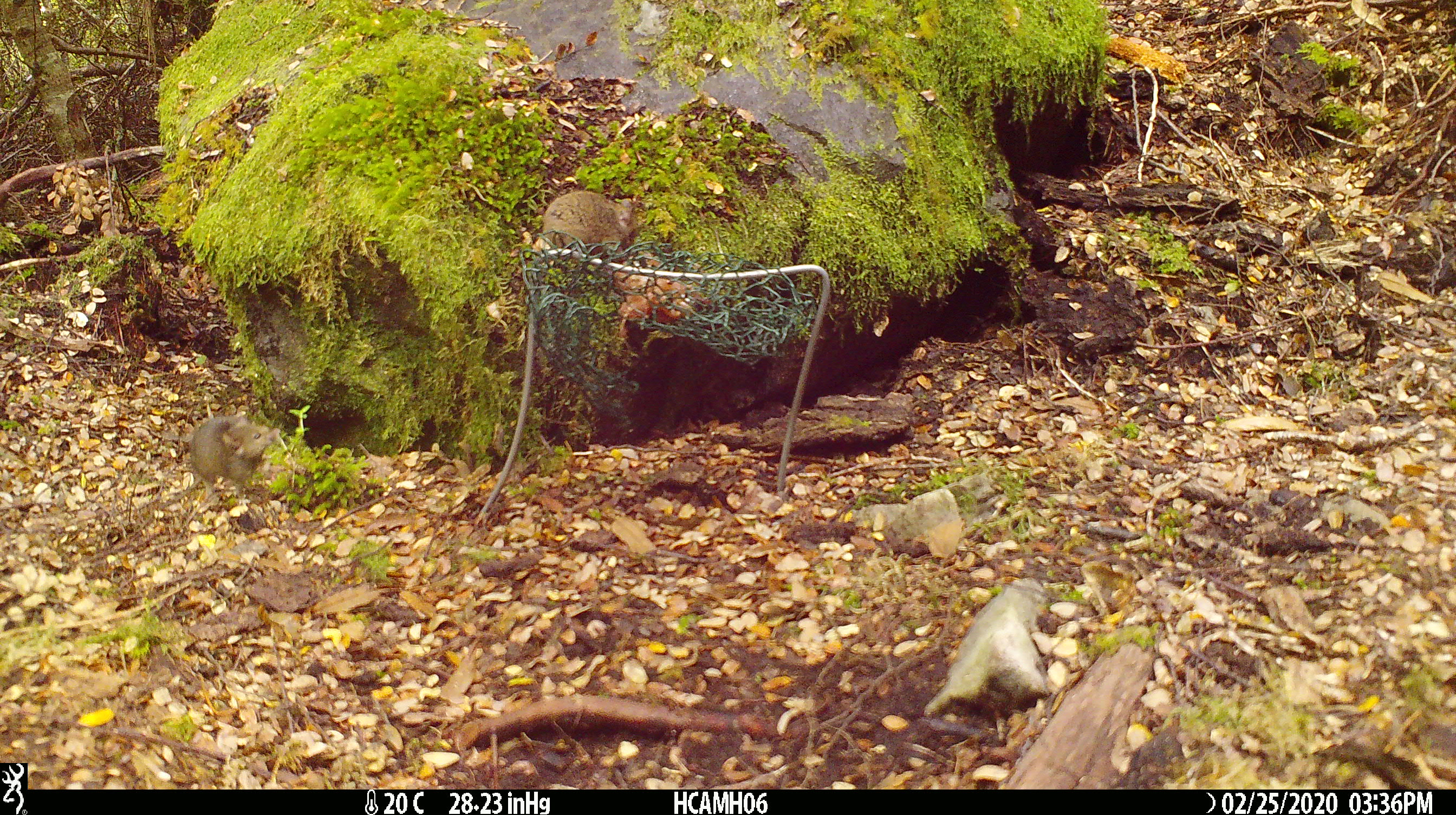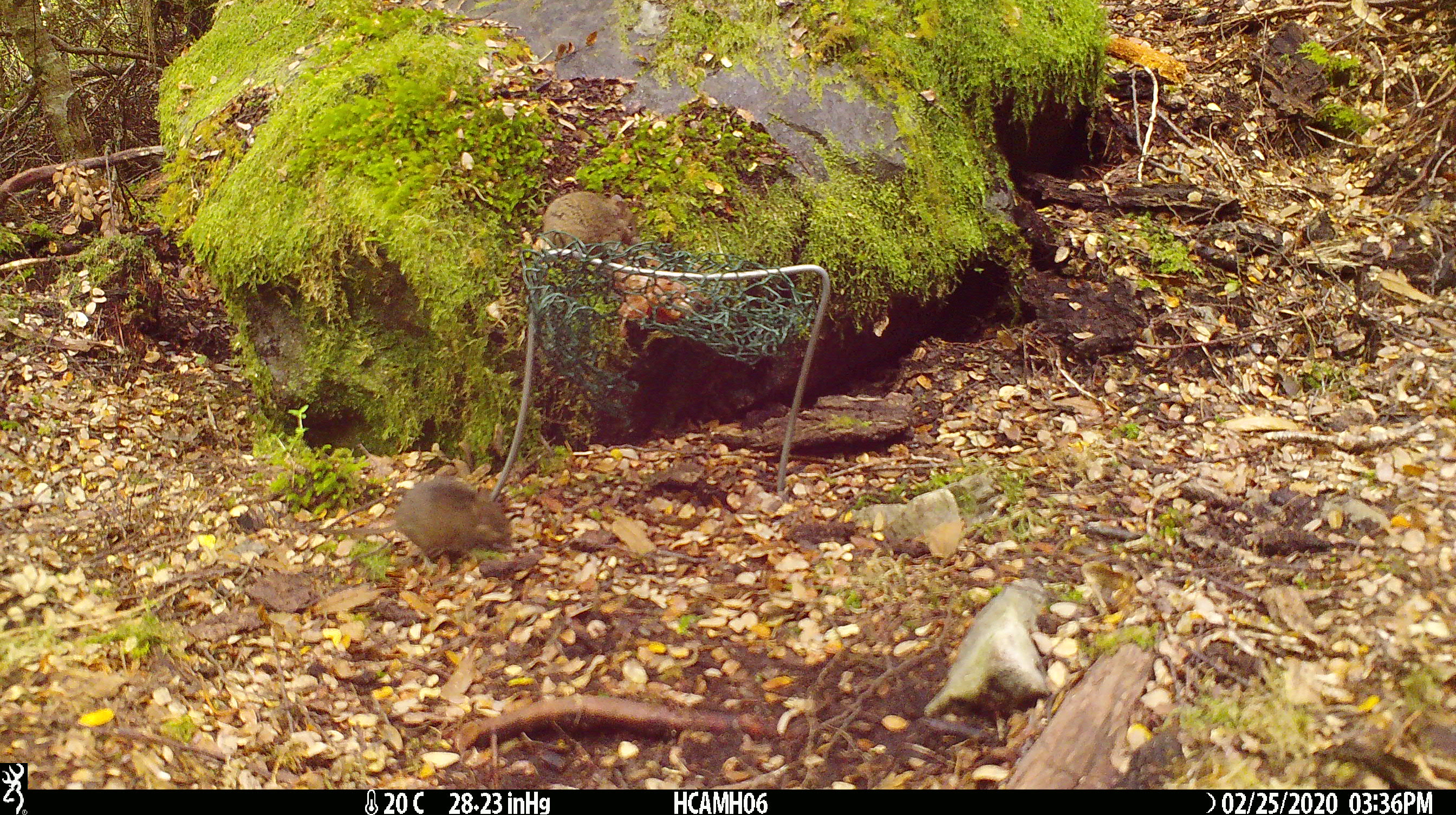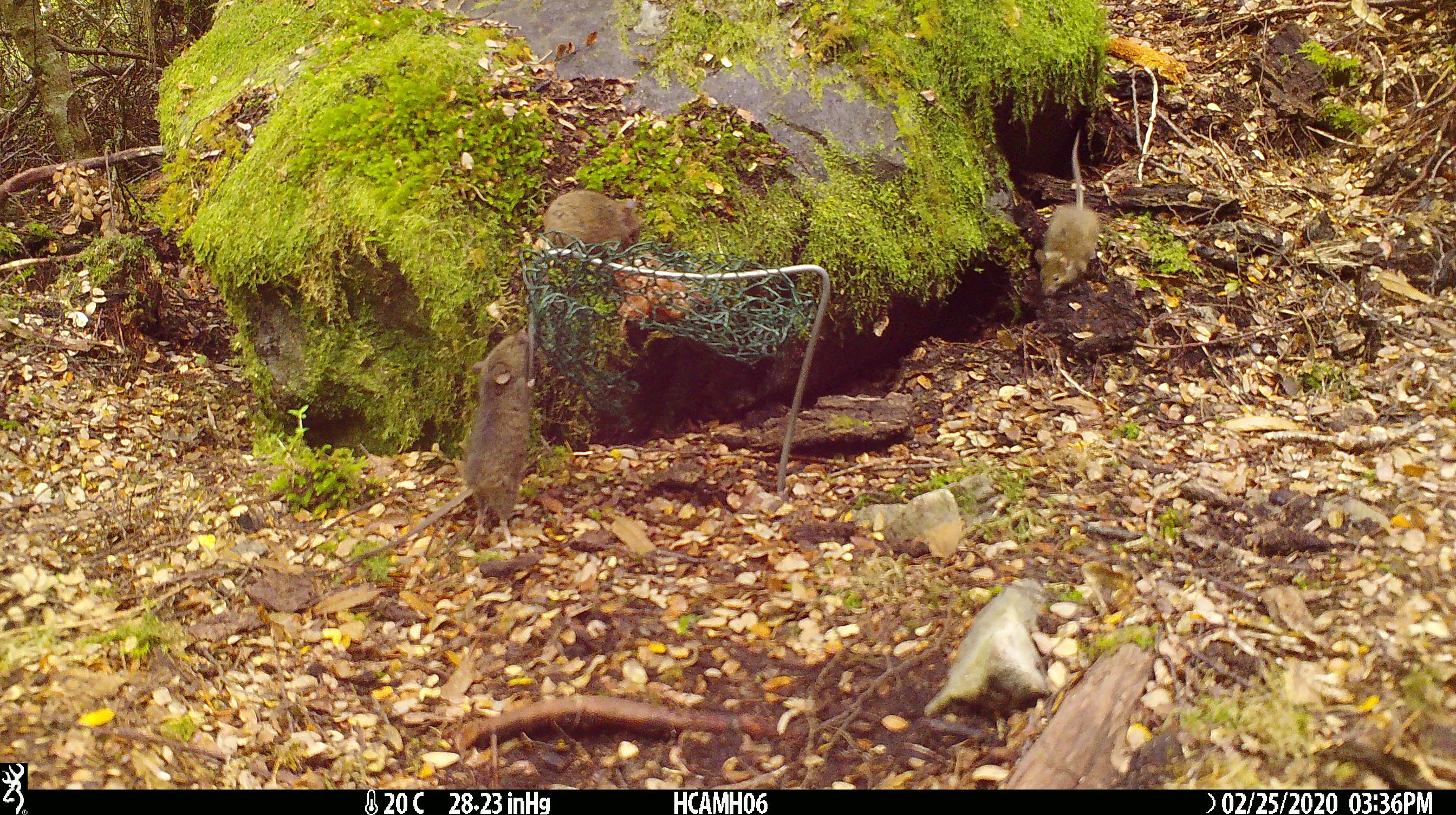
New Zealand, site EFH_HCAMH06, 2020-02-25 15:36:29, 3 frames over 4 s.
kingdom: Animalia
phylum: Chordata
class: Mammalia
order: Rodentia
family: Muridae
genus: Mus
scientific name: Mus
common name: mouse